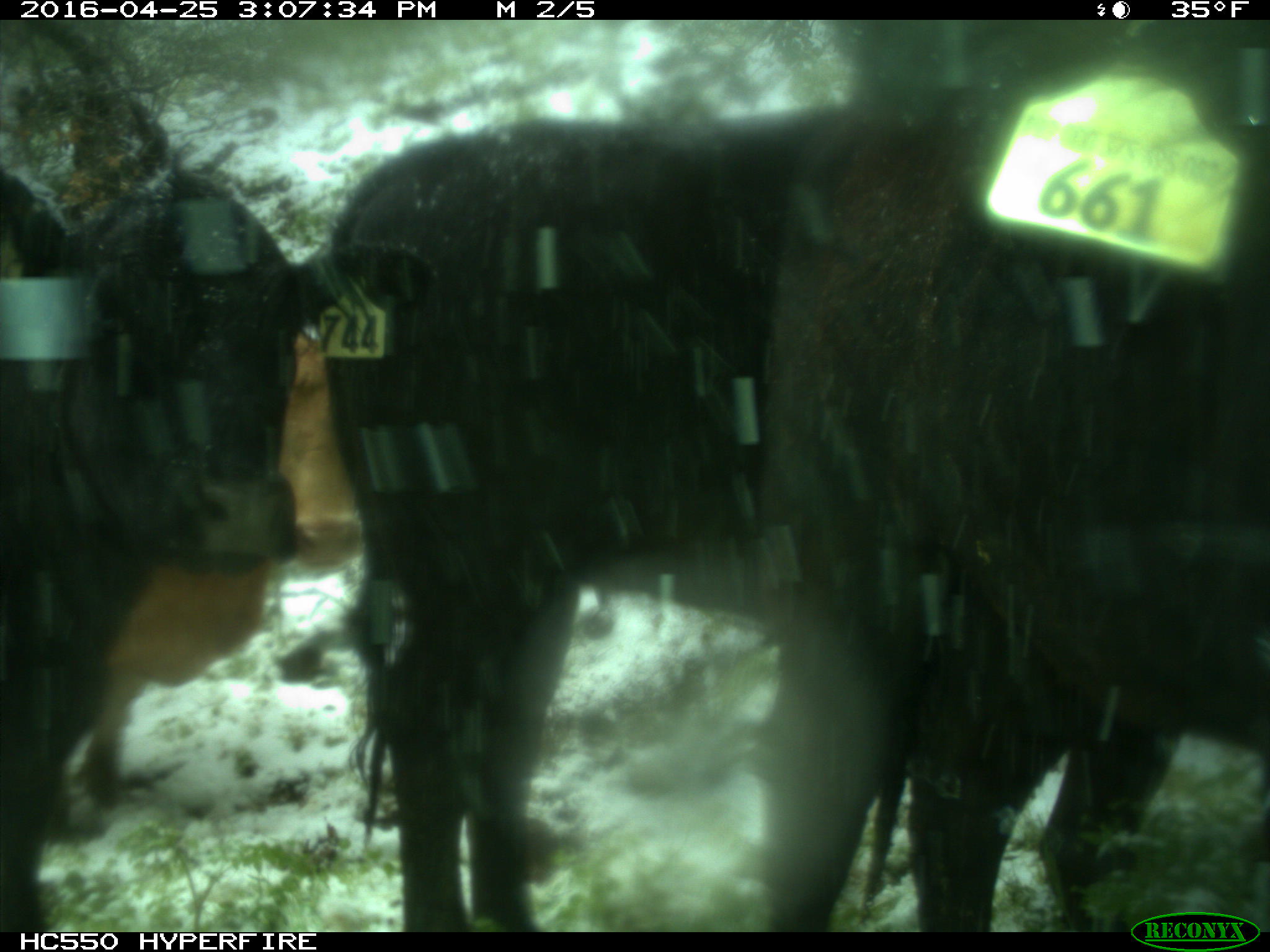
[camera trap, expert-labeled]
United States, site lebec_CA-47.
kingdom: Animalia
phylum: Chordata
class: Mammalia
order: Artiodactyla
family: Bovidae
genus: Bos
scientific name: Bos taurus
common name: domestic cow